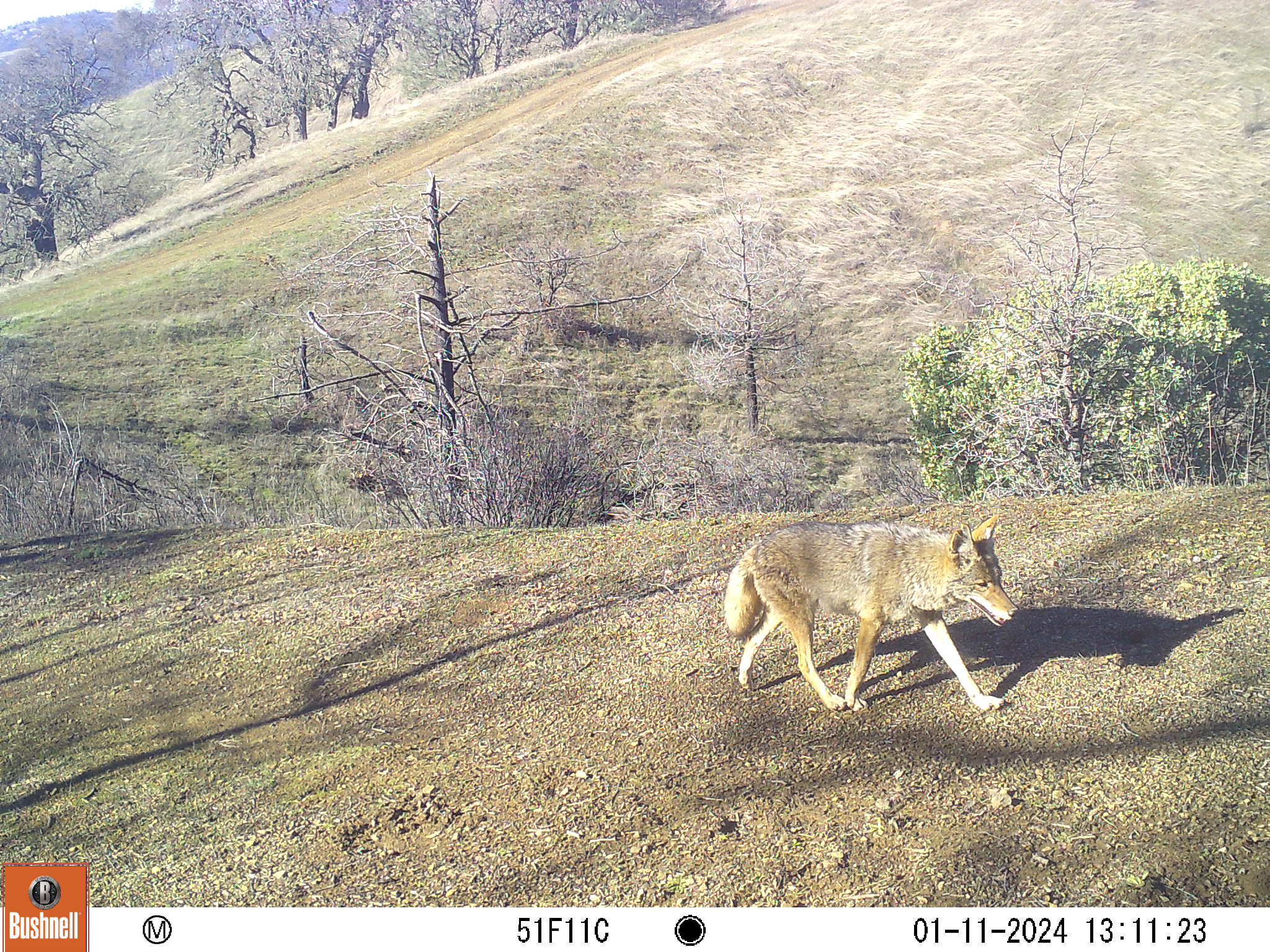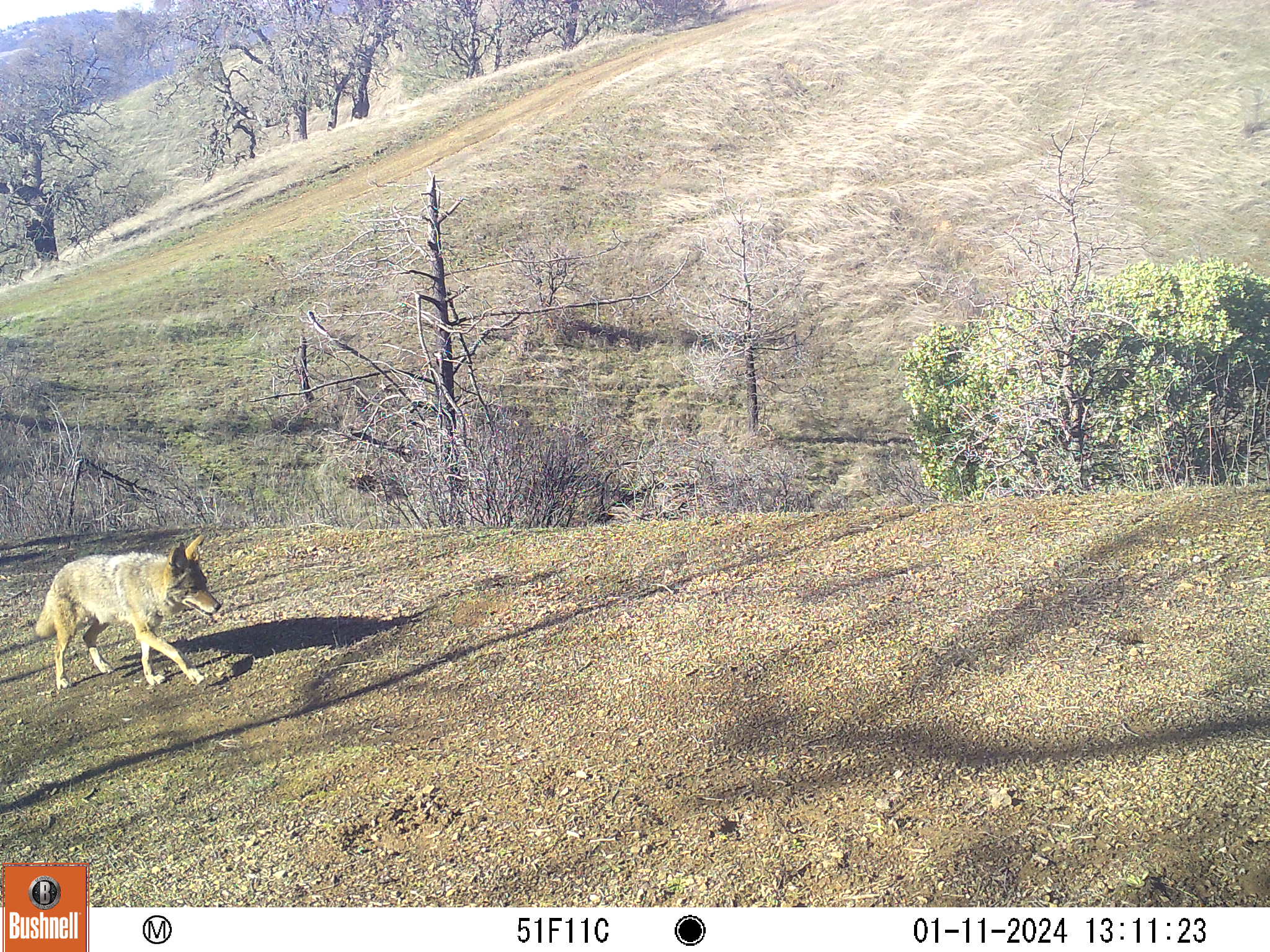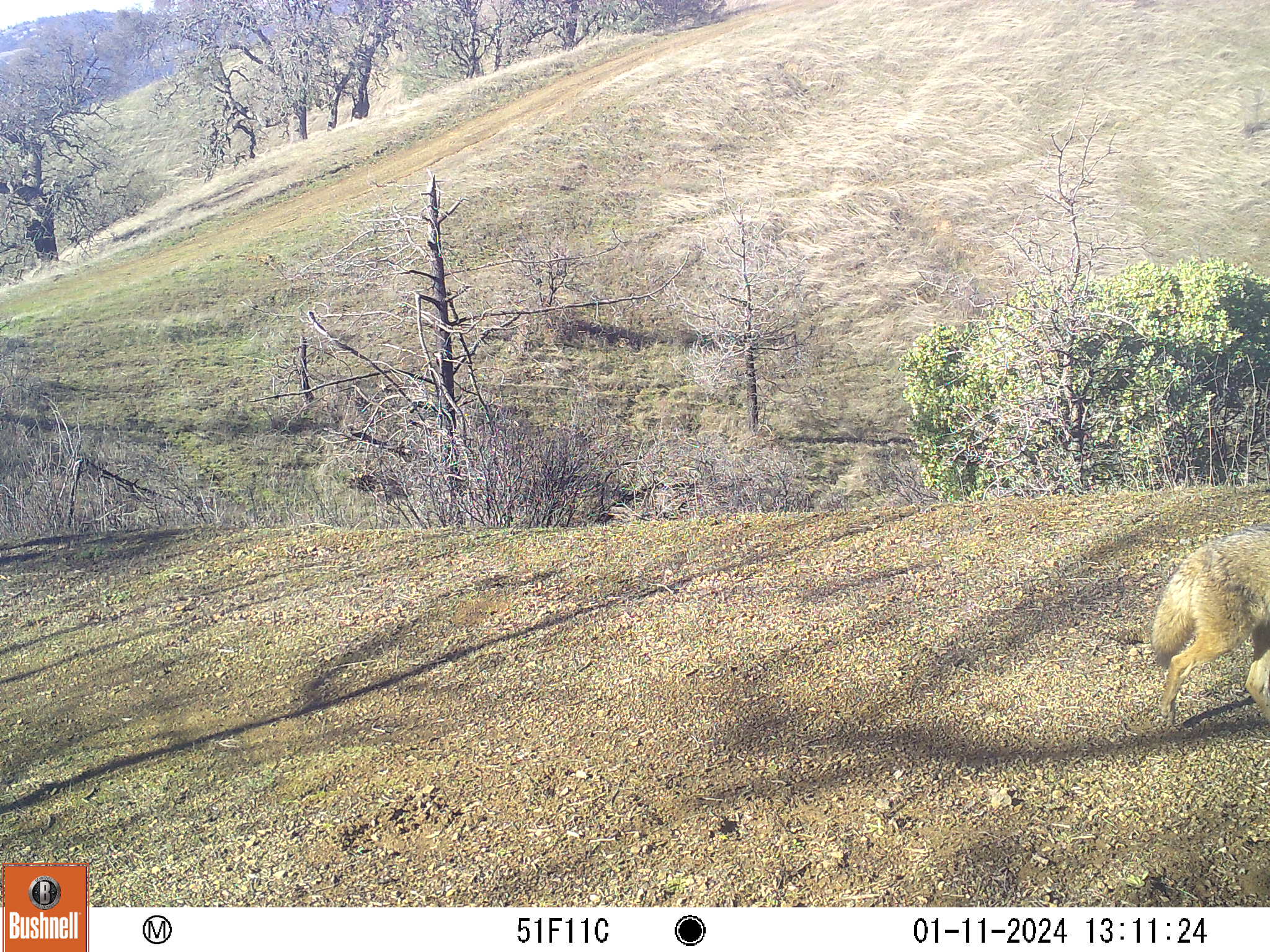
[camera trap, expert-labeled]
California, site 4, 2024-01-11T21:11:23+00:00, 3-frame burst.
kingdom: Animalia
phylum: Chordata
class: Mammalia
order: Carnivora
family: Canidae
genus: Canis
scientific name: Canis latrans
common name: coyote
Coyote (Canis latrans).